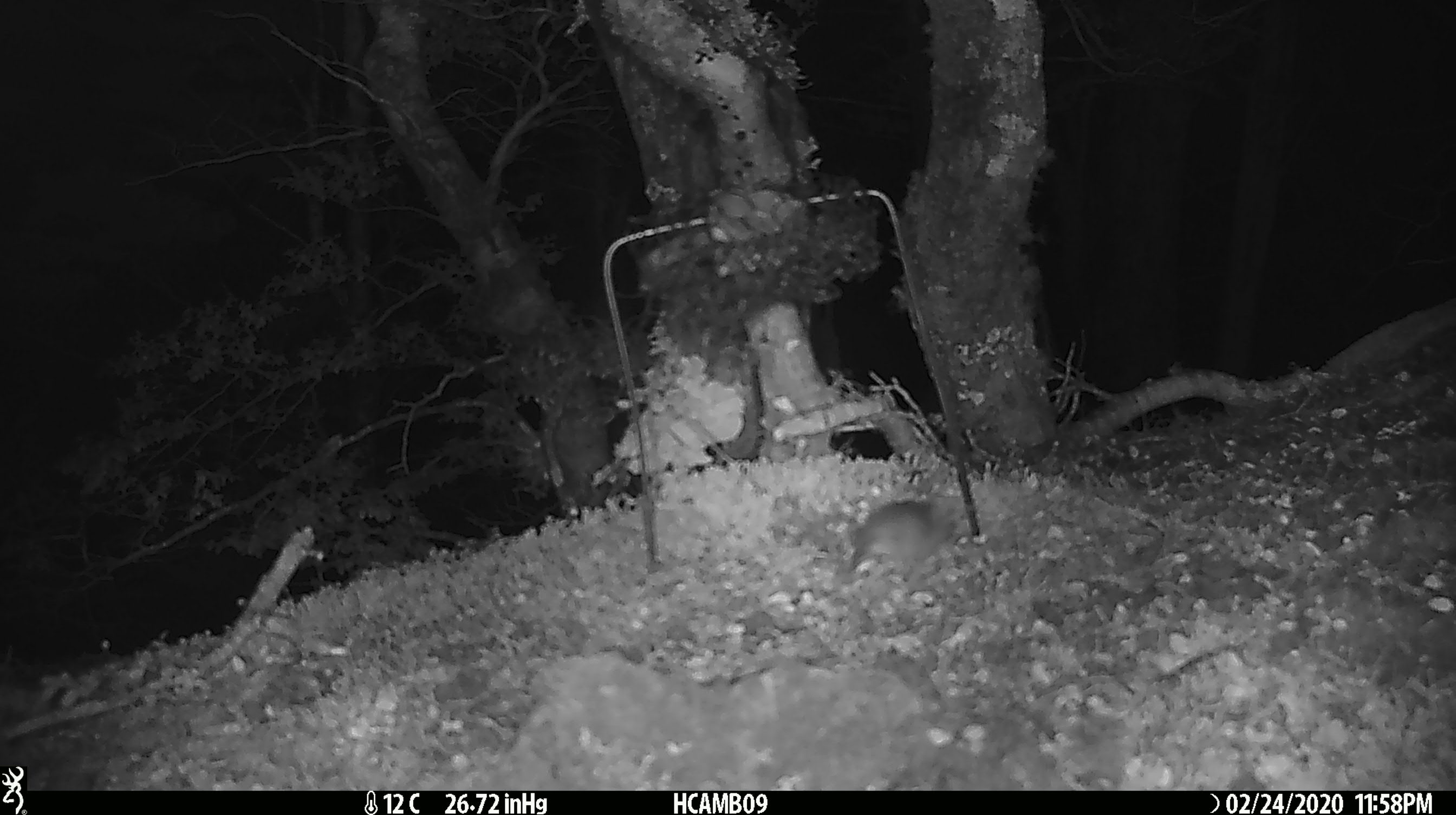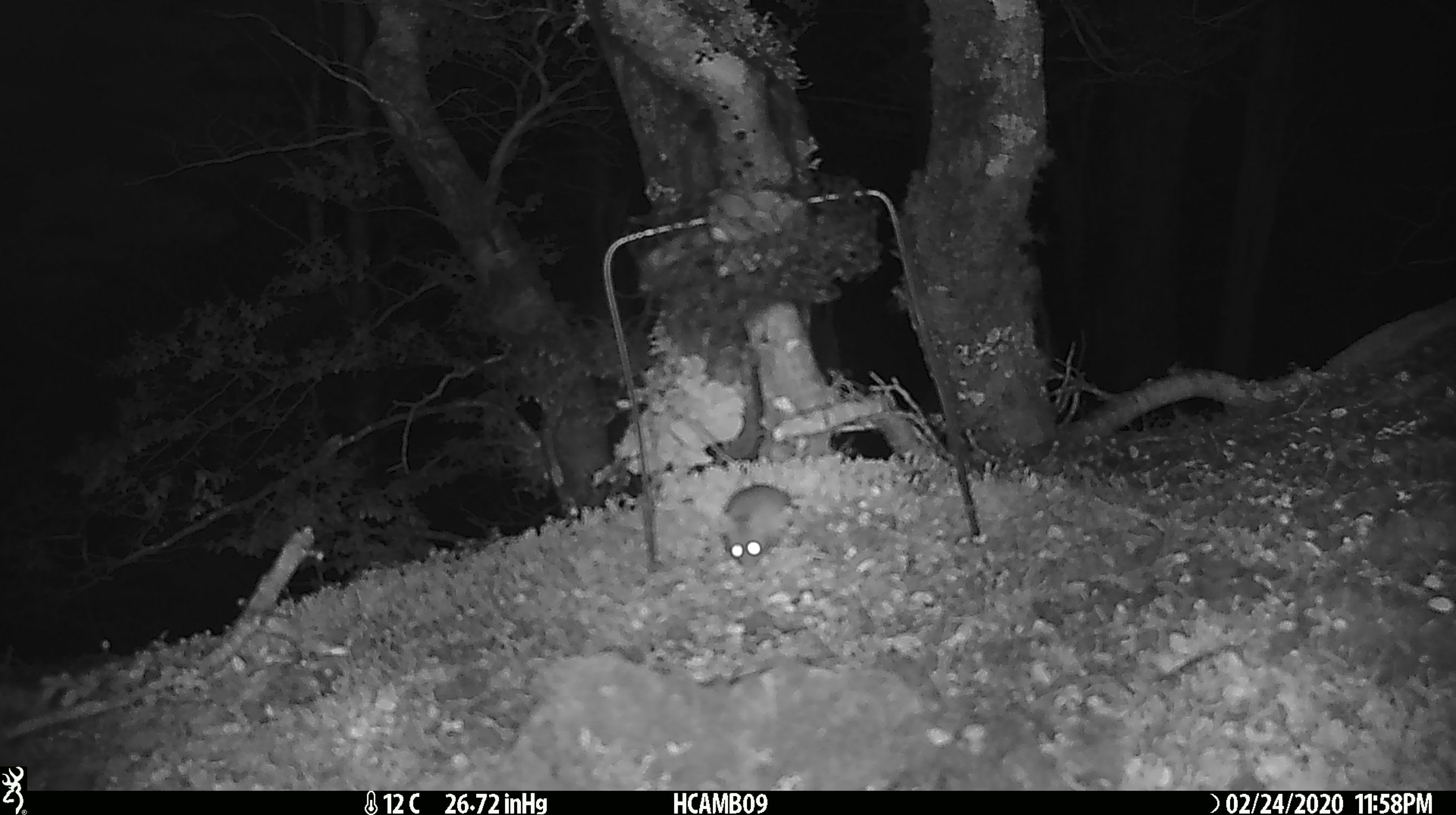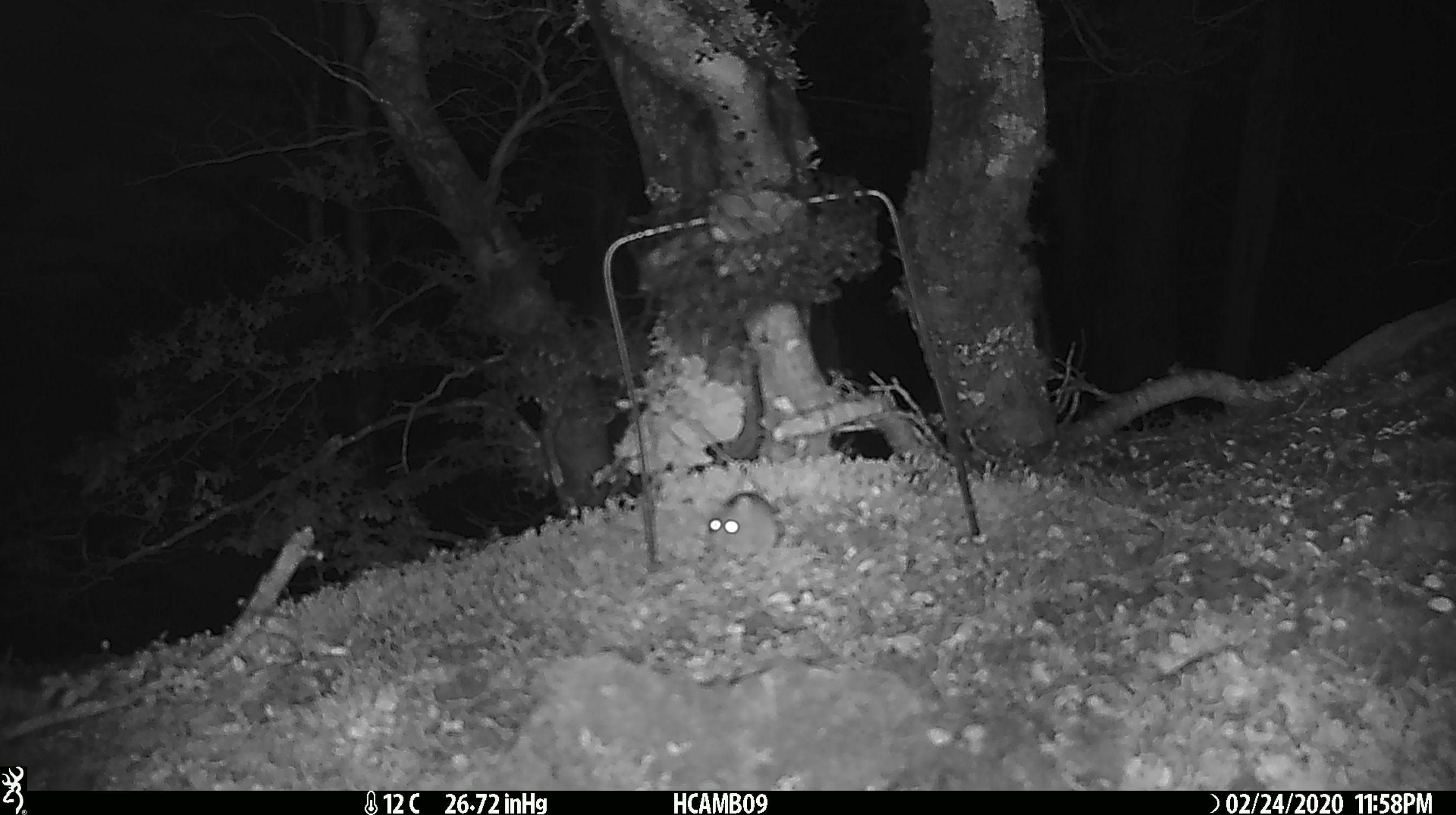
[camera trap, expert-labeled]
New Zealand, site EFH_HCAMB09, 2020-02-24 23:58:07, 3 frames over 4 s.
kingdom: Animalia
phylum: Chordata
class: Mammalia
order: Rodentia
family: Muridae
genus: Mus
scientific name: Mus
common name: mouse